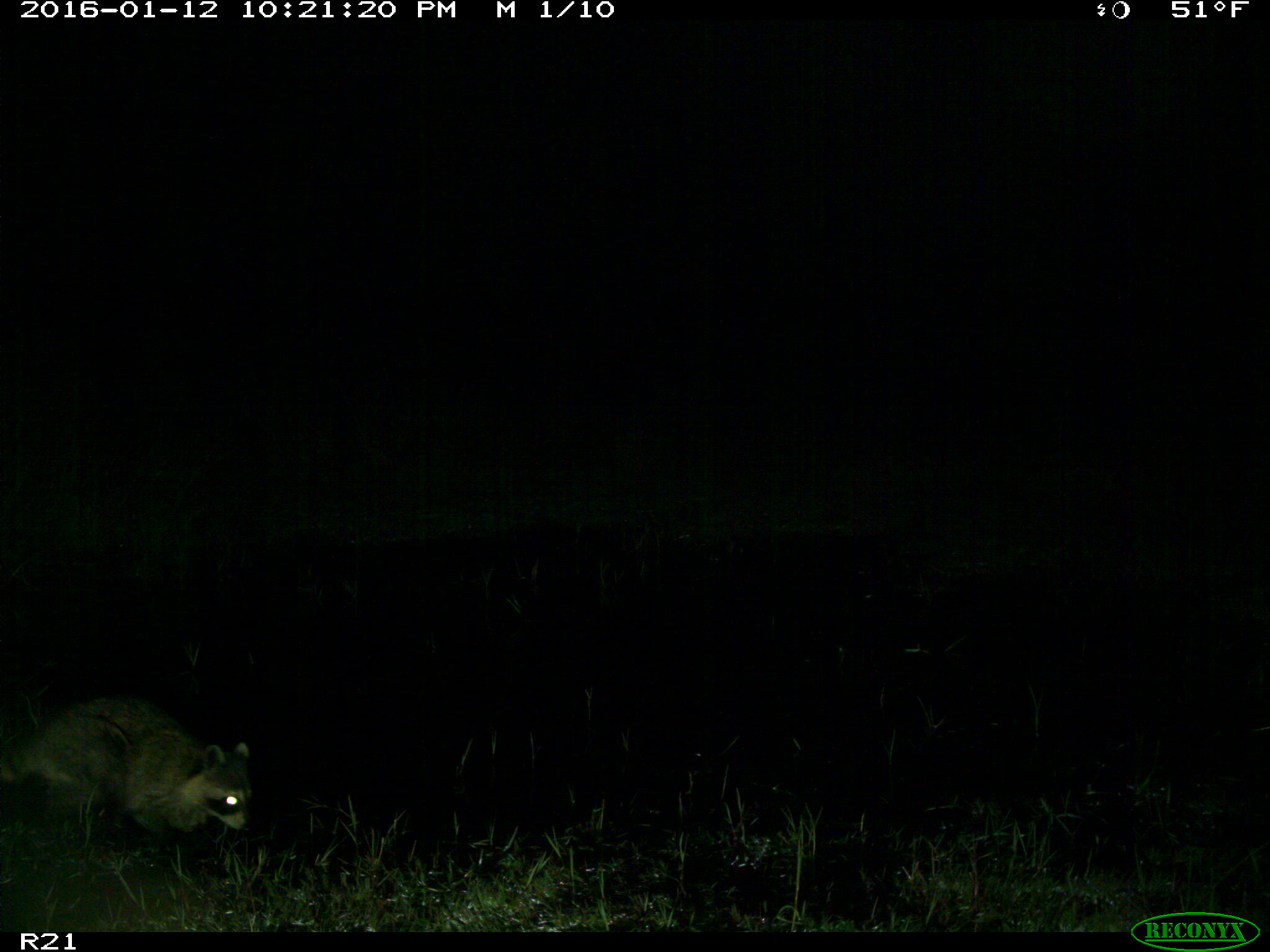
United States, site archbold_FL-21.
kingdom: Animalia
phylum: Chordata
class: Mammalia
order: Carnivora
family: Procyonidae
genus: Procyon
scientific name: Procyon lotor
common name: common raccoon